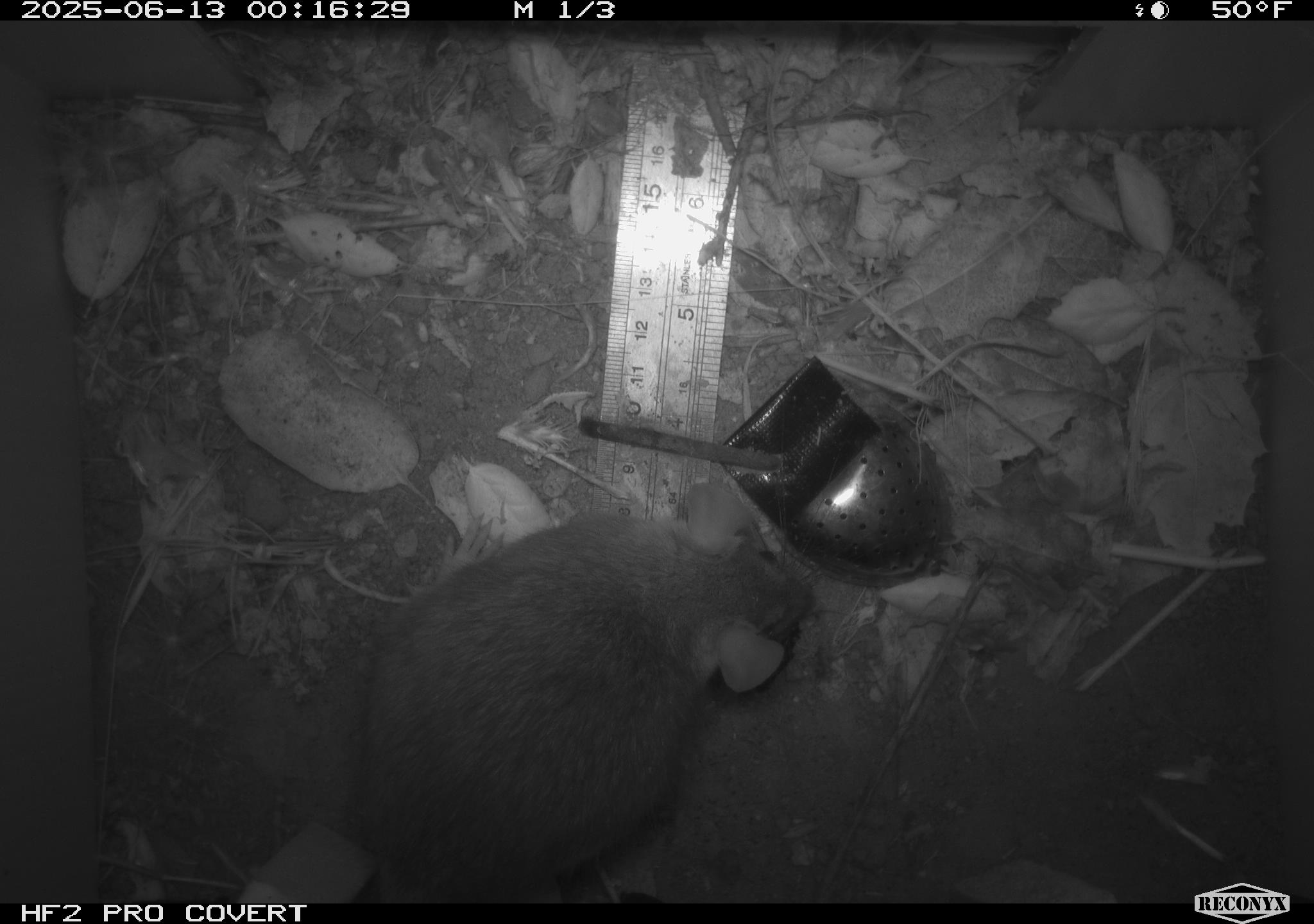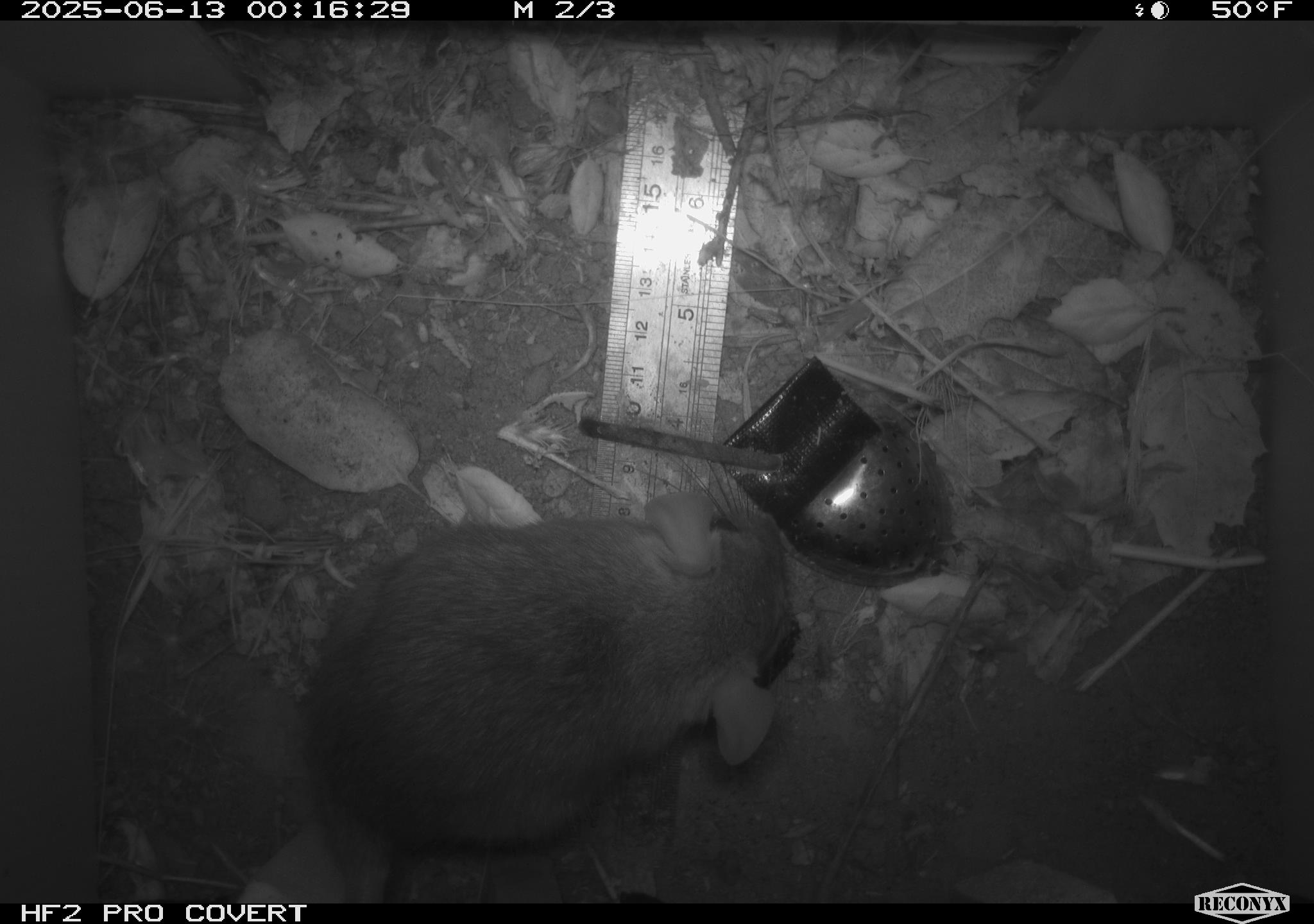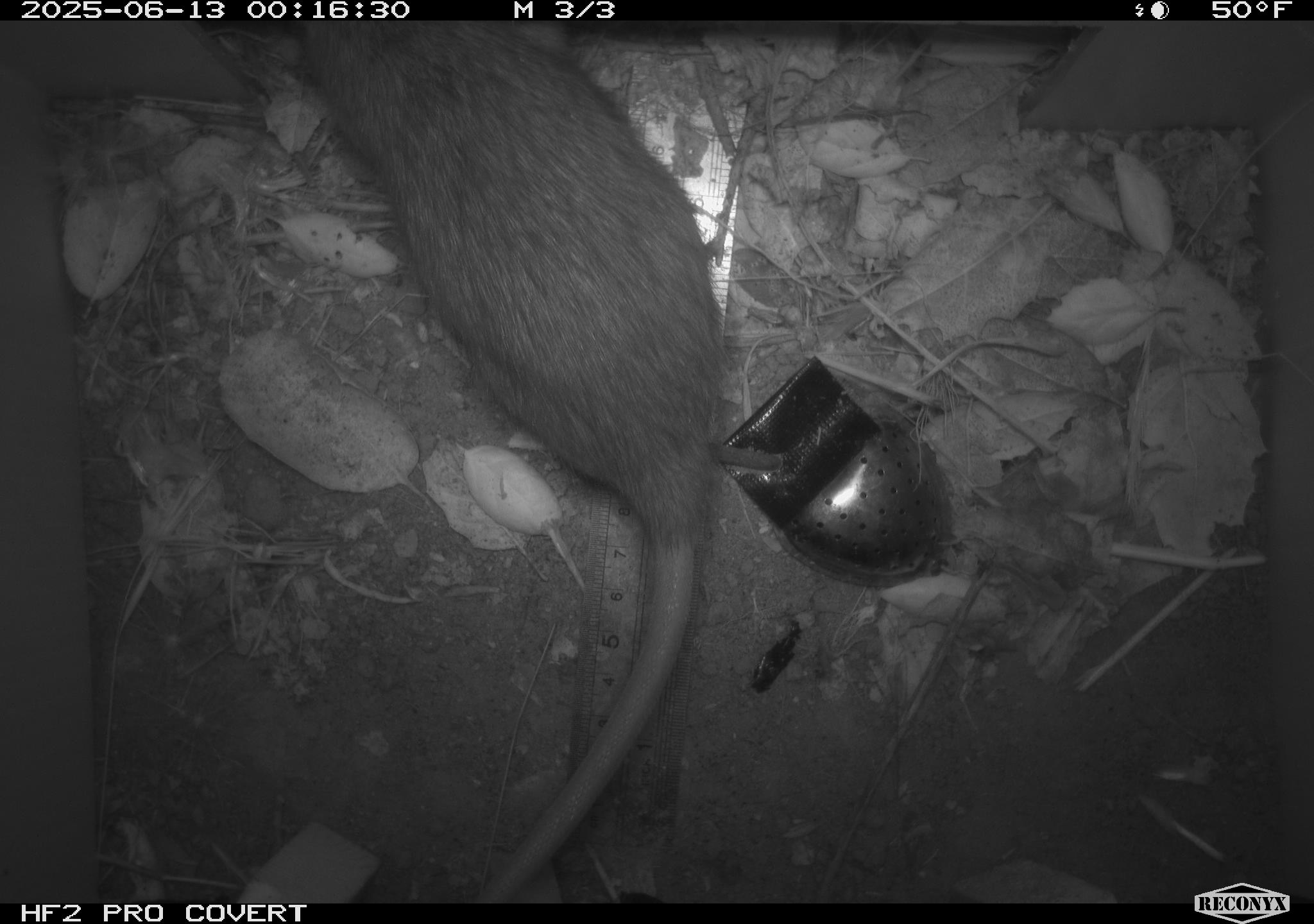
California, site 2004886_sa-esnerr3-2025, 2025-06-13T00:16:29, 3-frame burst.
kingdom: Animalia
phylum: Chordata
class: Mammalia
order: Rodentia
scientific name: Rodentia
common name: rodent